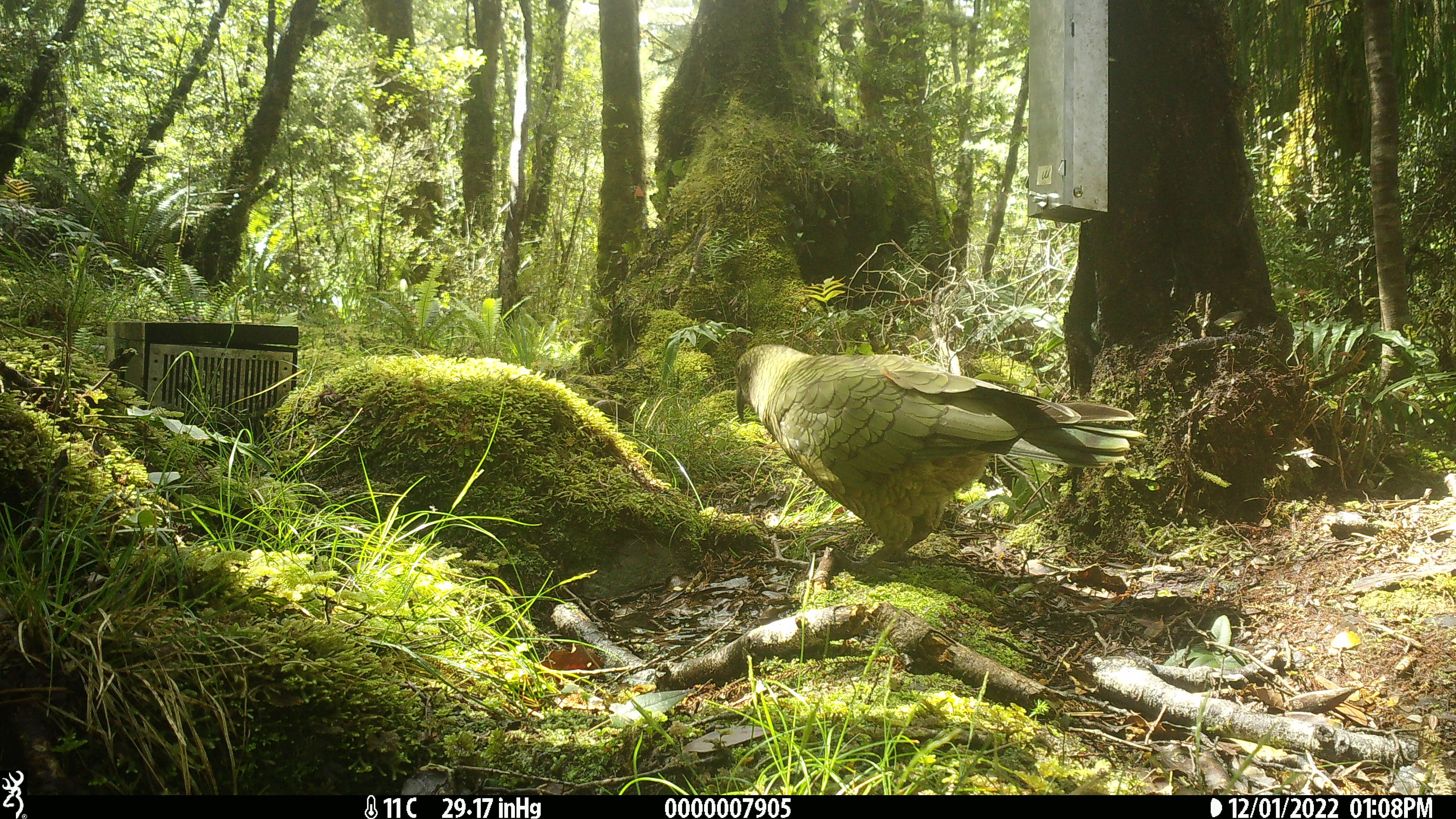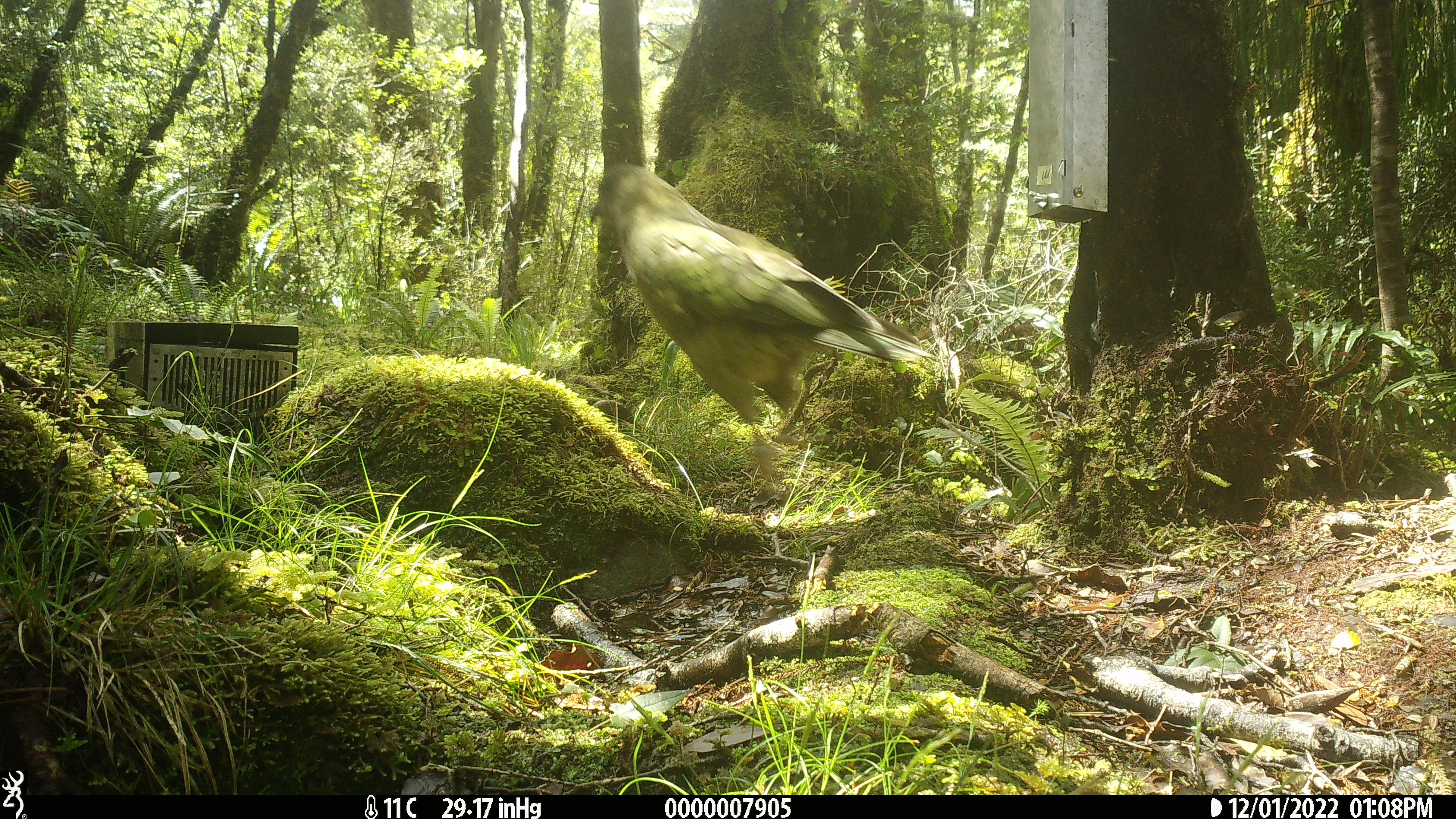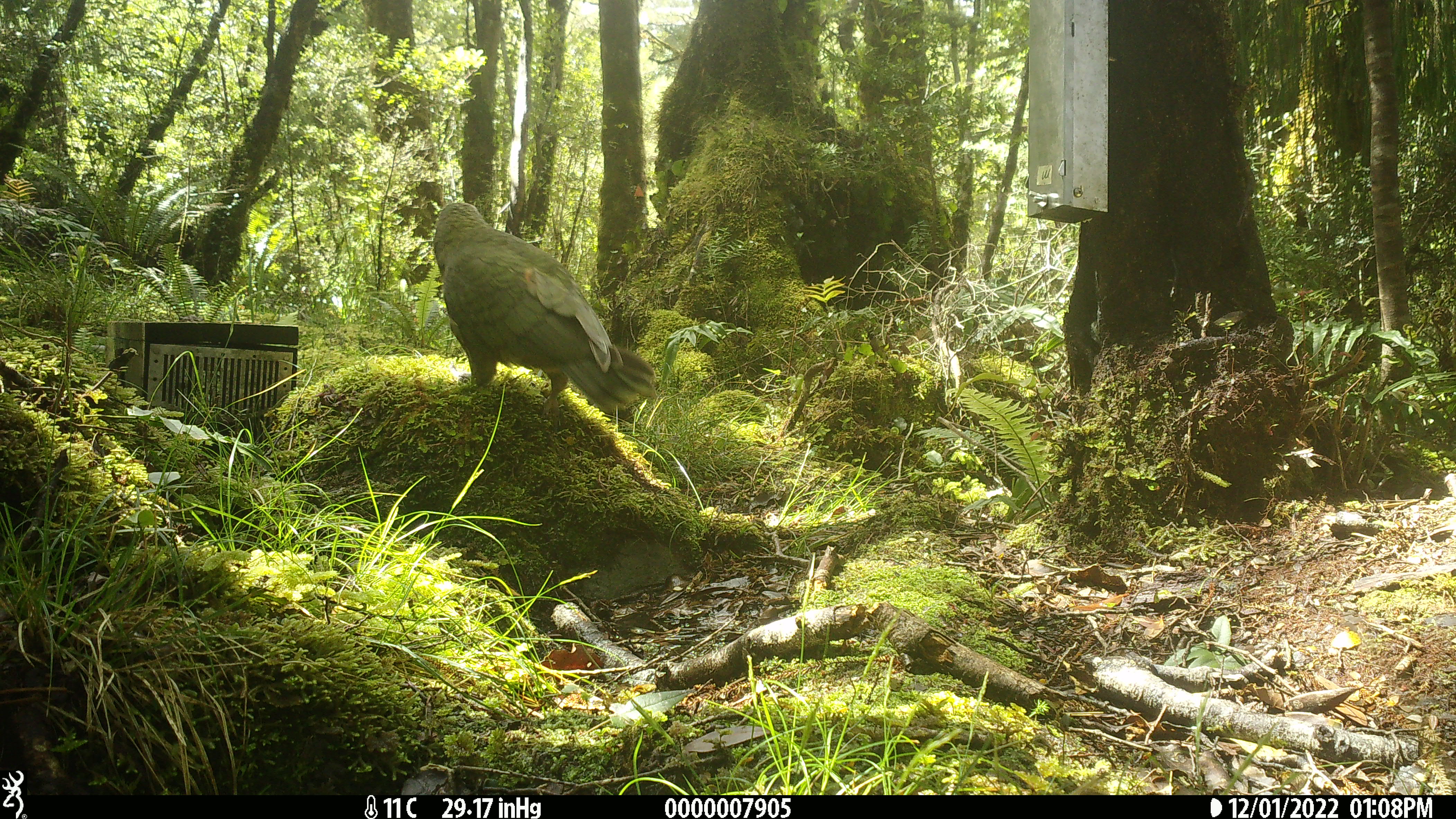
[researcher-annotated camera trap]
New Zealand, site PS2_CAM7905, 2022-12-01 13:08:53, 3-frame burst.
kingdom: Animalia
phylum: Chordata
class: Aves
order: Psittaciformes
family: Strigopidae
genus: Nestor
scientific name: Nestor notabilis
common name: kea